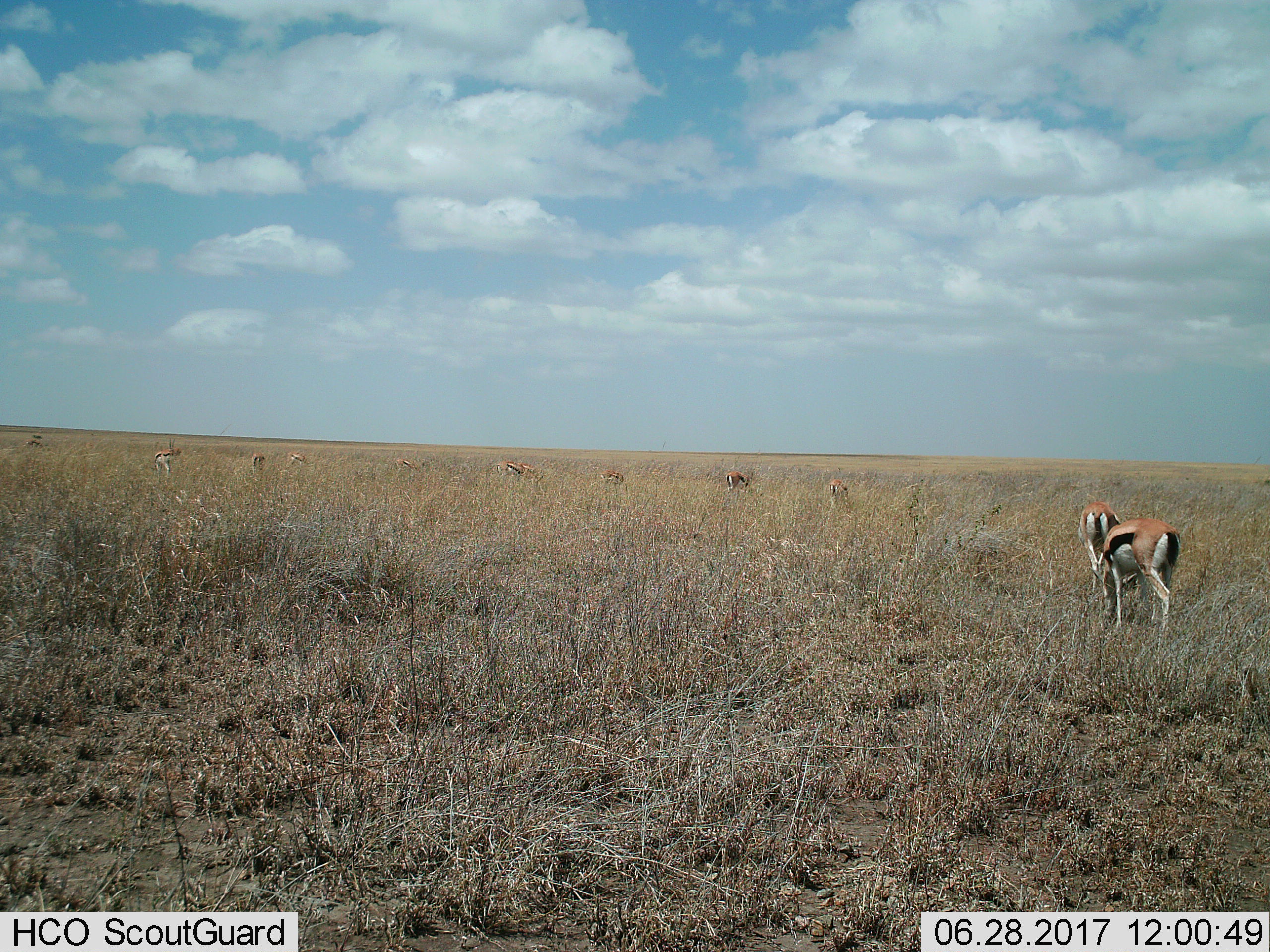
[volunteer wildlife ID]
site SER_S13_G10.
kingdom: Animalia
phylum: Chordata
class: Mammalia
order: Artiodactyla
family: Bovidae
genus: Eudorcas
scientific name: Eudorcas thomsonii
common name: thomson's gazelle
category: gazellethomsons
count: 11-50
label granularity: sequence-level